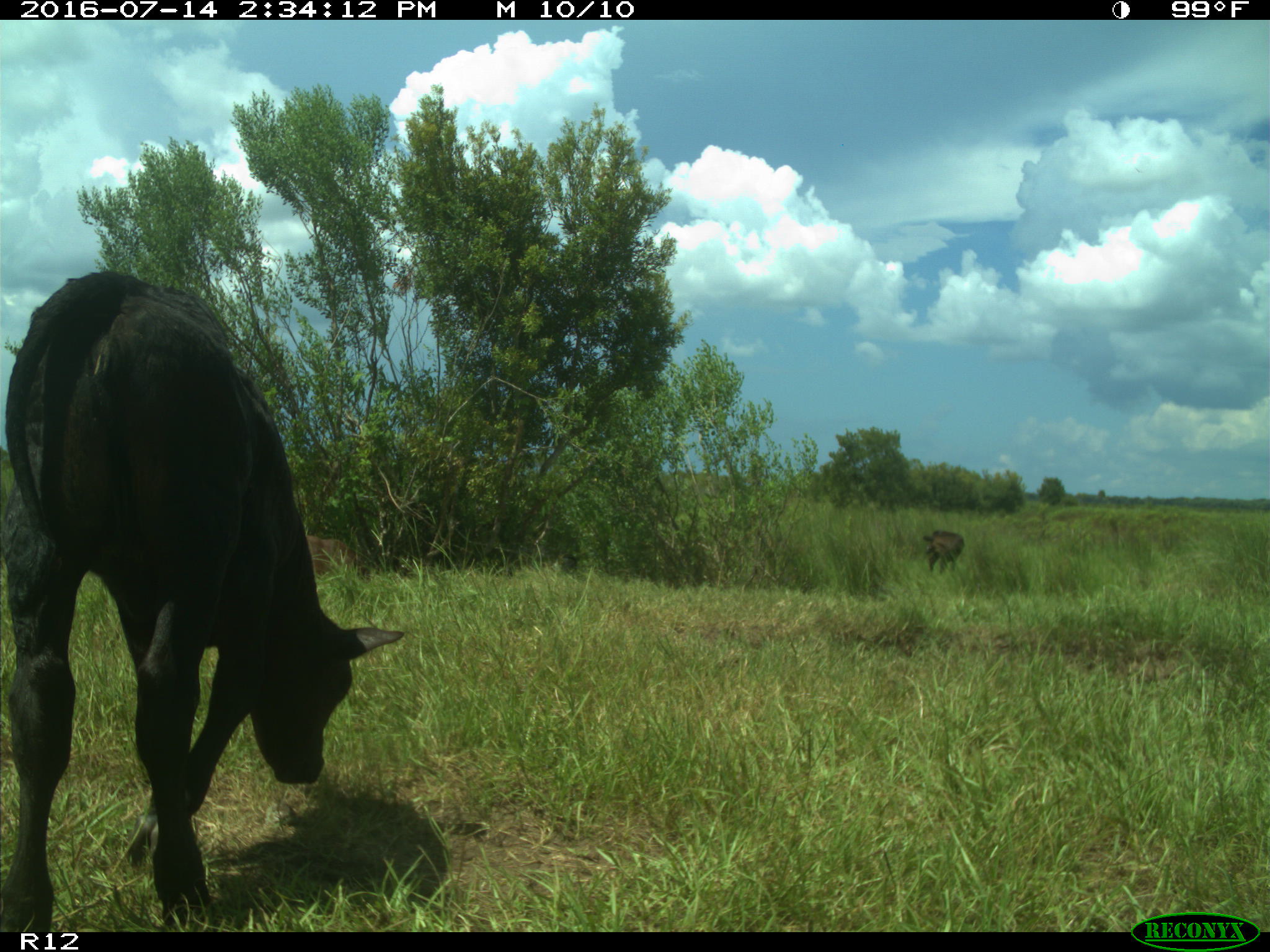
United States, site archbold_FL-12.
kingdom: Animalia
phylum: Chordata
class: Mammalia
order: Artiodactyla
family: Bovidae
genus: Bos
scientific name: Bos taurus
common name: domestic cow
Bos taurus (domestic cow).